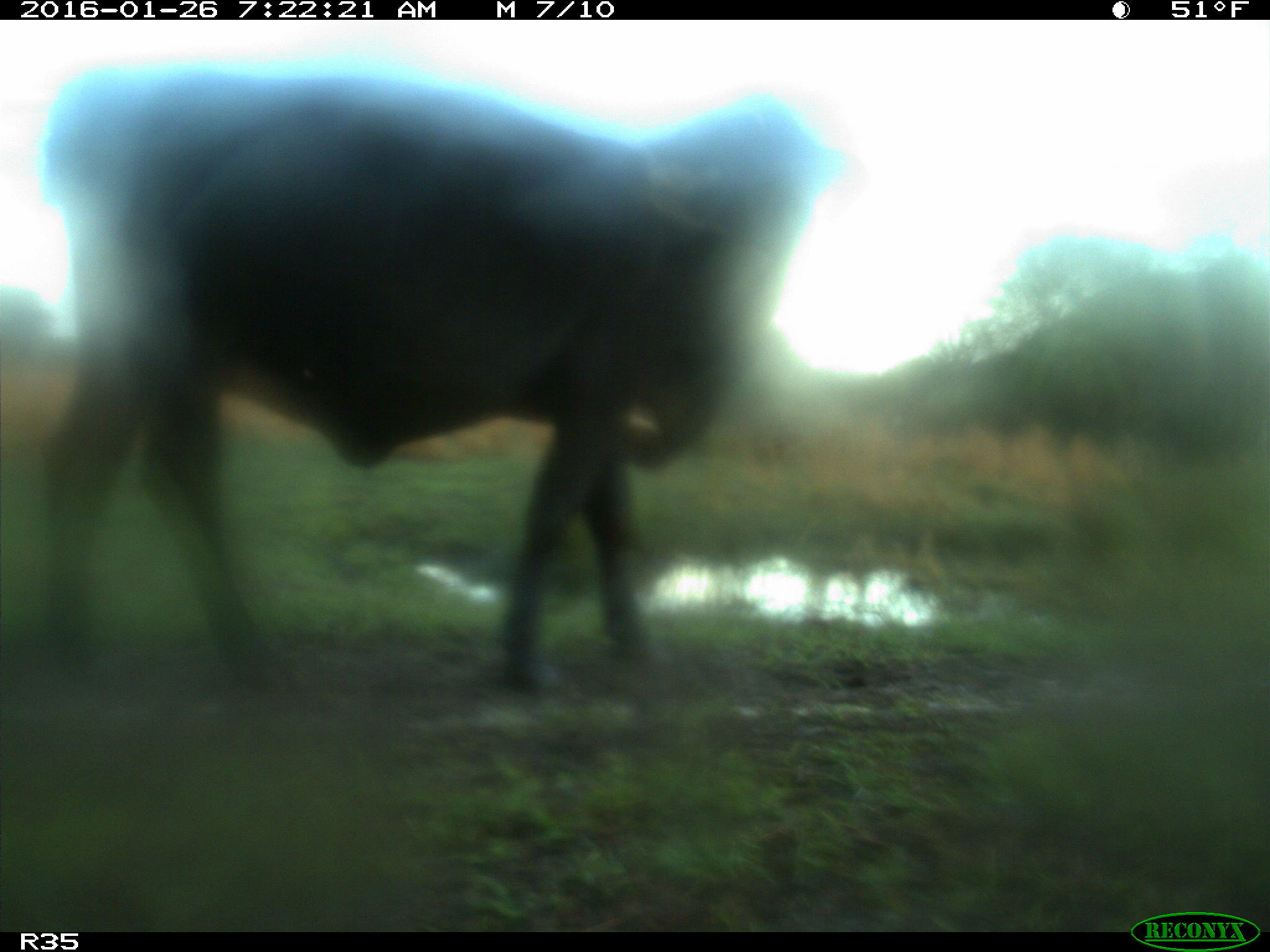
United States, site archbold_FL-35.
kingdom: Animalia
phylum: Chordata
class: Mammalia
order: Artiodactyla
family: Bovidae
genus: Bos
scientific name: Bos taurus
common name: domestic cow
Bos taurus (domestic cow).